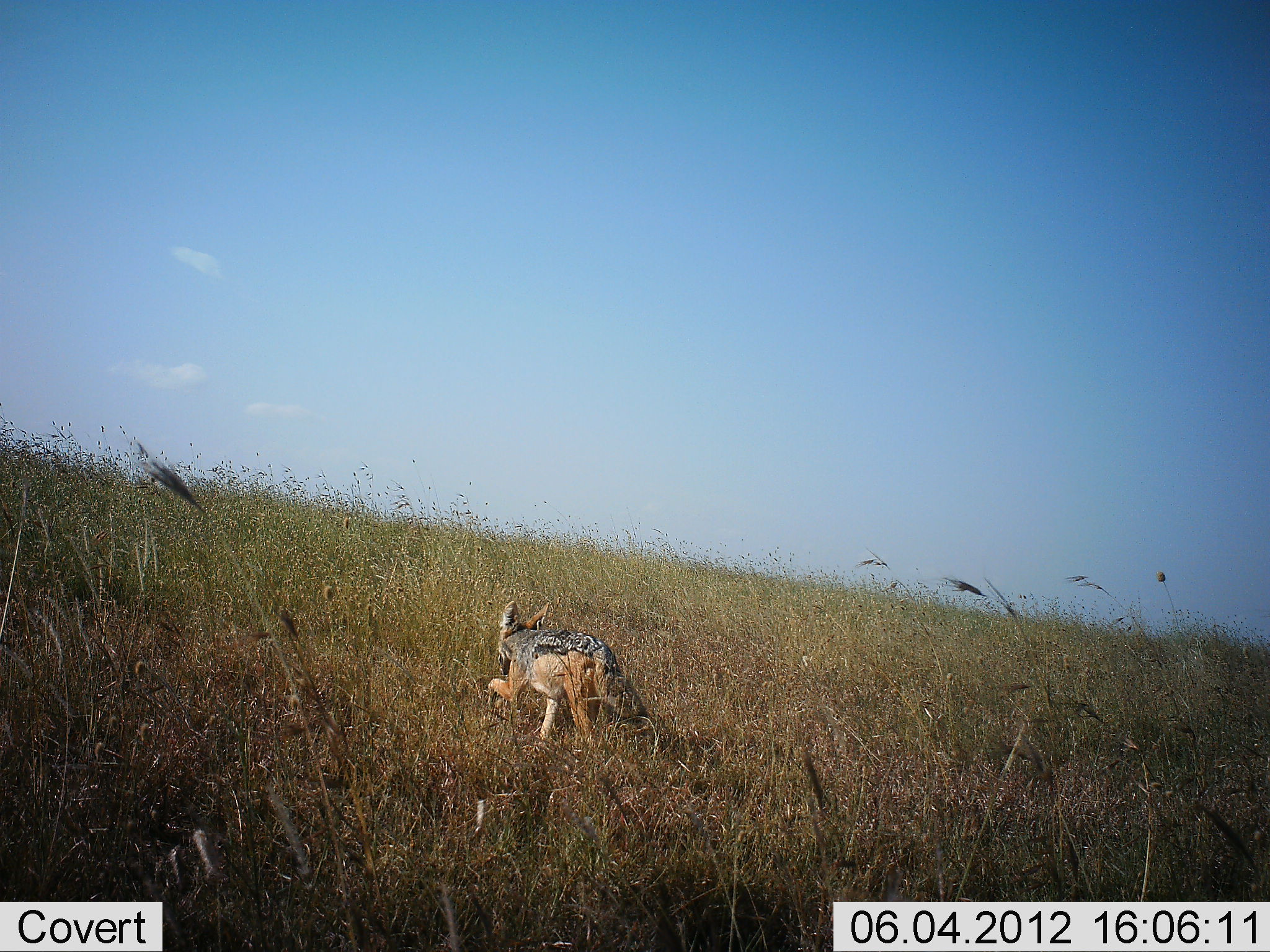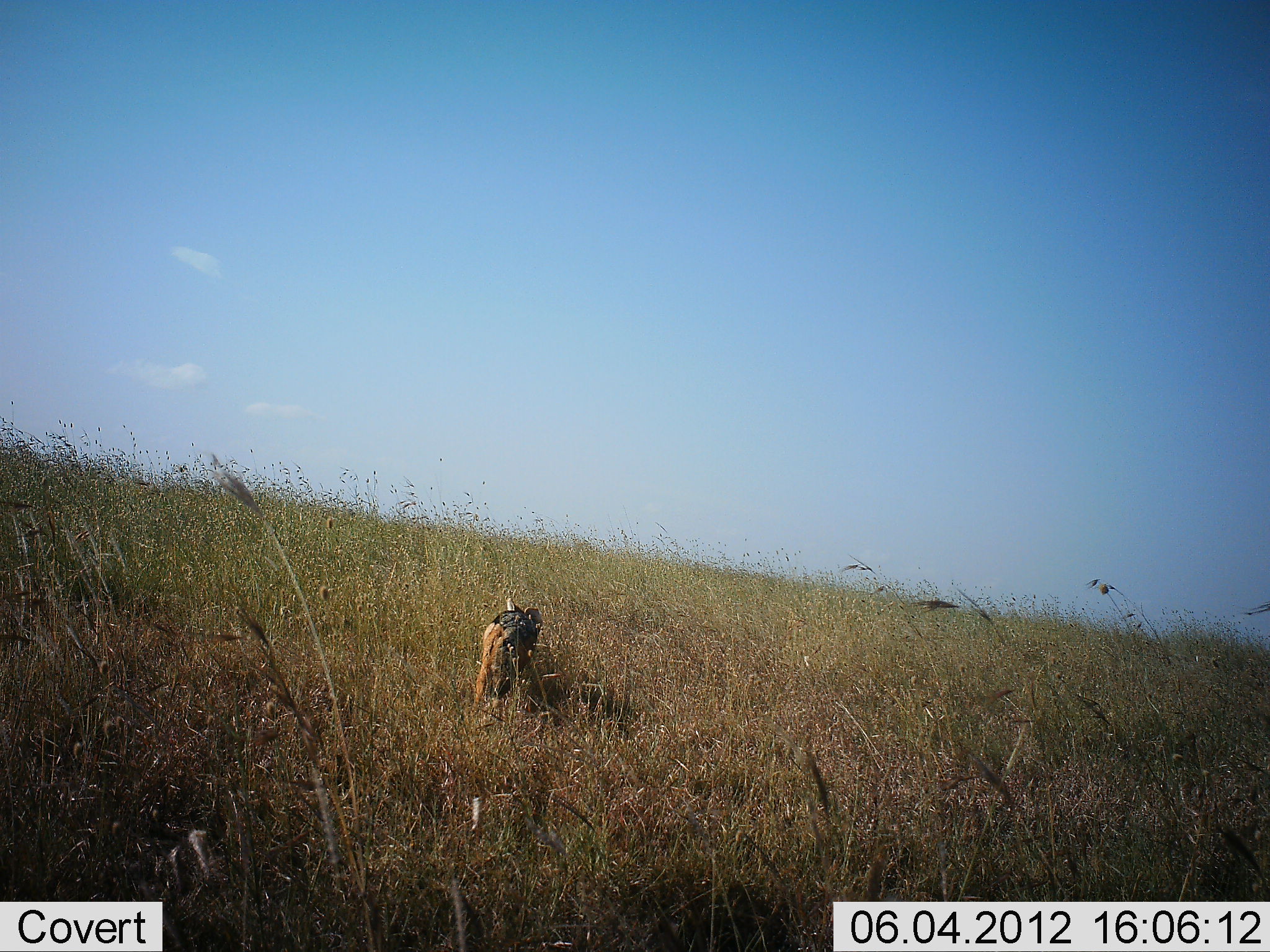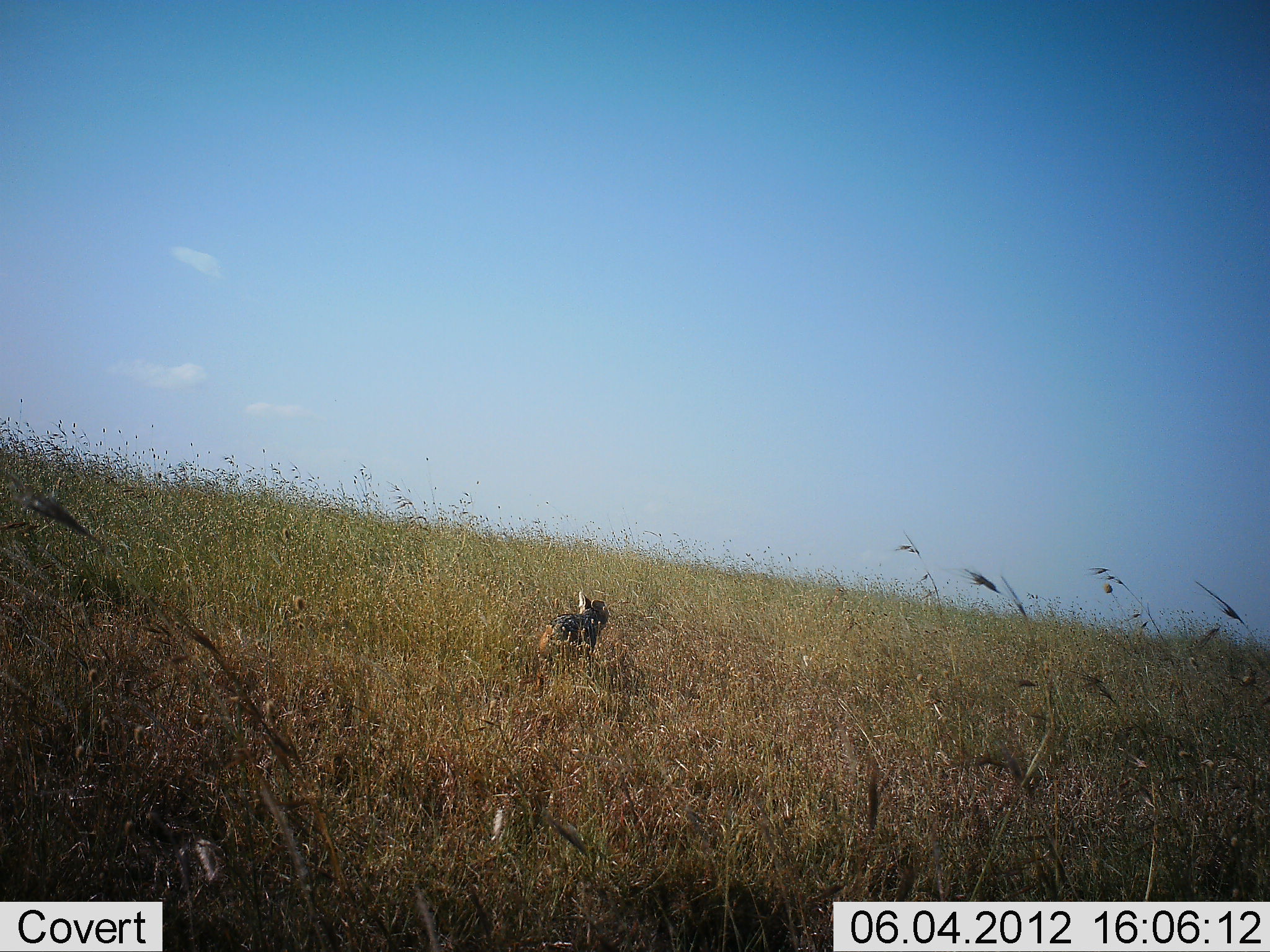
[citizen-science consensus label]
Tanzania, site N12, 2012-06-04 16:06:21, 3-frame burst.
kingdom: Animalia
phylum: Chordata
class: Mammalia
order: Carnivora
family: Canidae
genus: Lupulella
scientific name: Lupulella mesomelas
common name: black-backed jackal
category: jackal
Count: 1.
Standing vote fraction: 10%.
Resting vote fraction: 0%.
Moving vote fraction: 90%.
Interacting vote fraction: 0%.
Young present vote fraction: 0%.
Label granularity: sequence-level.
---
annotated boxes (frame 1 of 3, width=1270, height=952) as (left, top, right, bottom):
animal: (484, 599, 662, 766)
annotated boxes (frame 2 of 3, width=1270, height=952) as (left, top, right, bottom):
animal: (464, 597, 546, 718)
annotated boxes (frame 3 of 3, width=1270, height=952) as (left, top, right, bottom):
animal: (530, 589, 611, 694)